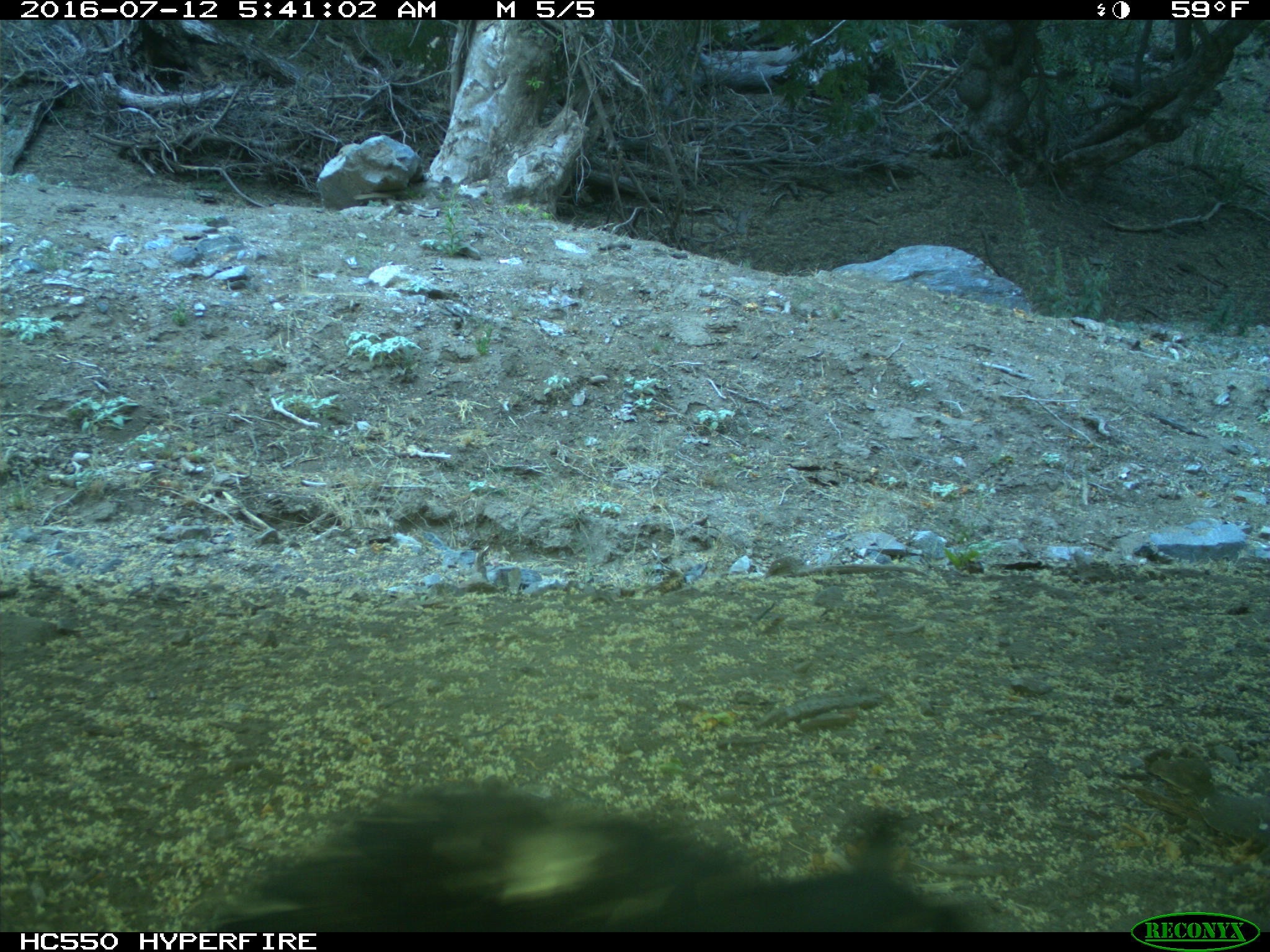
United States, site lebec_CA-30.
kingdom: Animalia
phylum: Chordata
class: Mammalia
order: Carnivora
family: Ursidae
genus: Ursus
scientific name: Ursus americanus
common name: american black bear